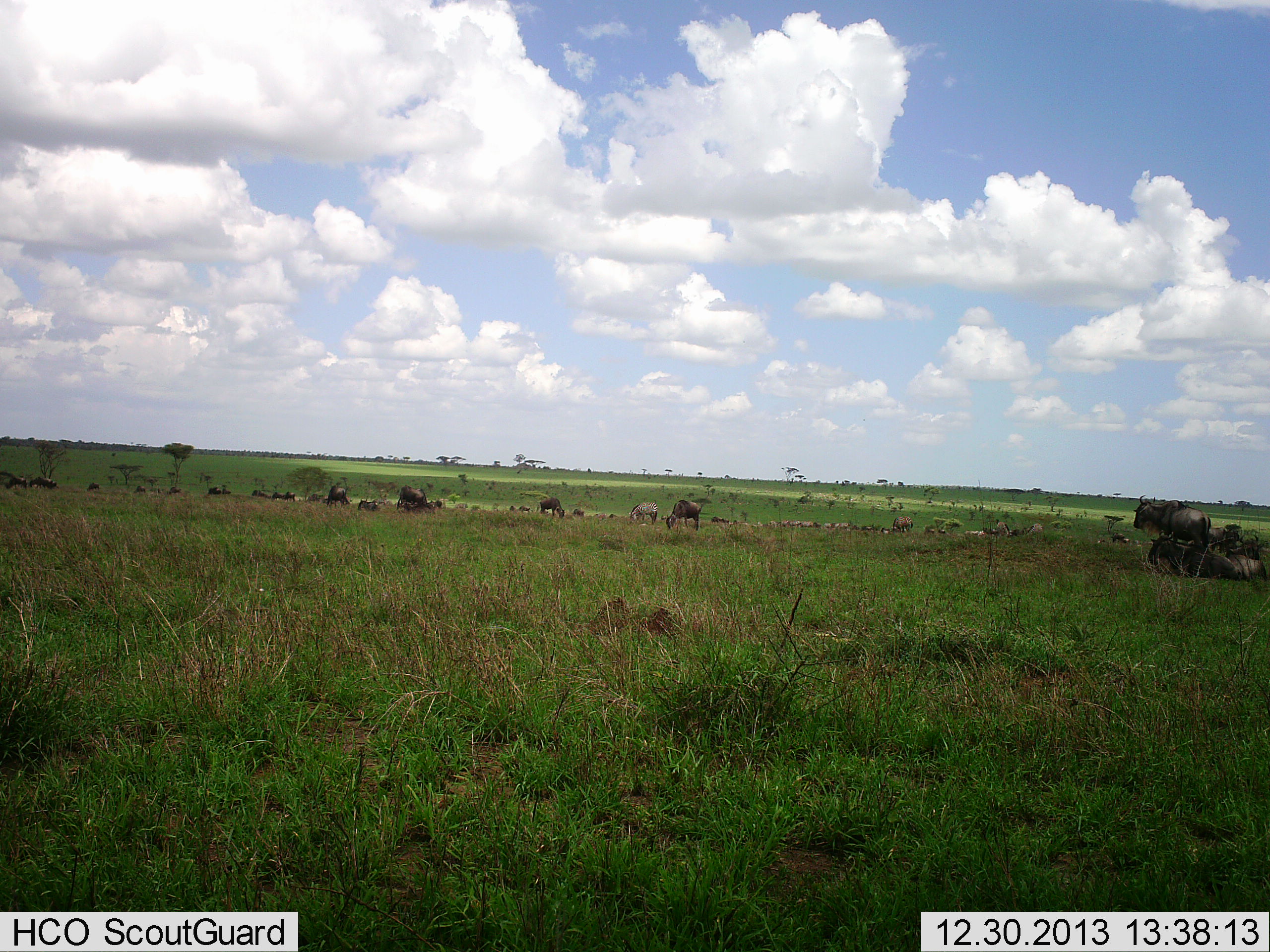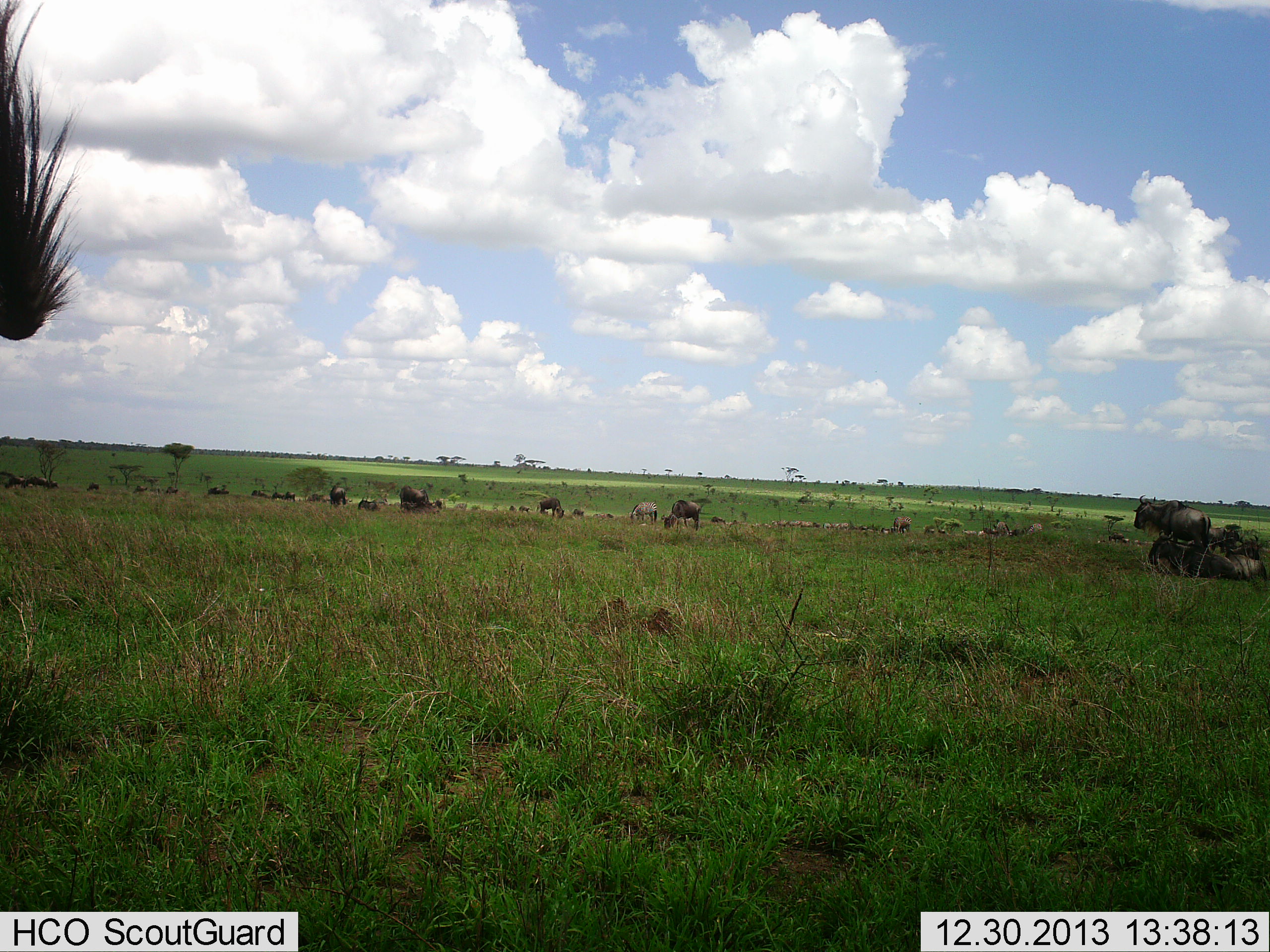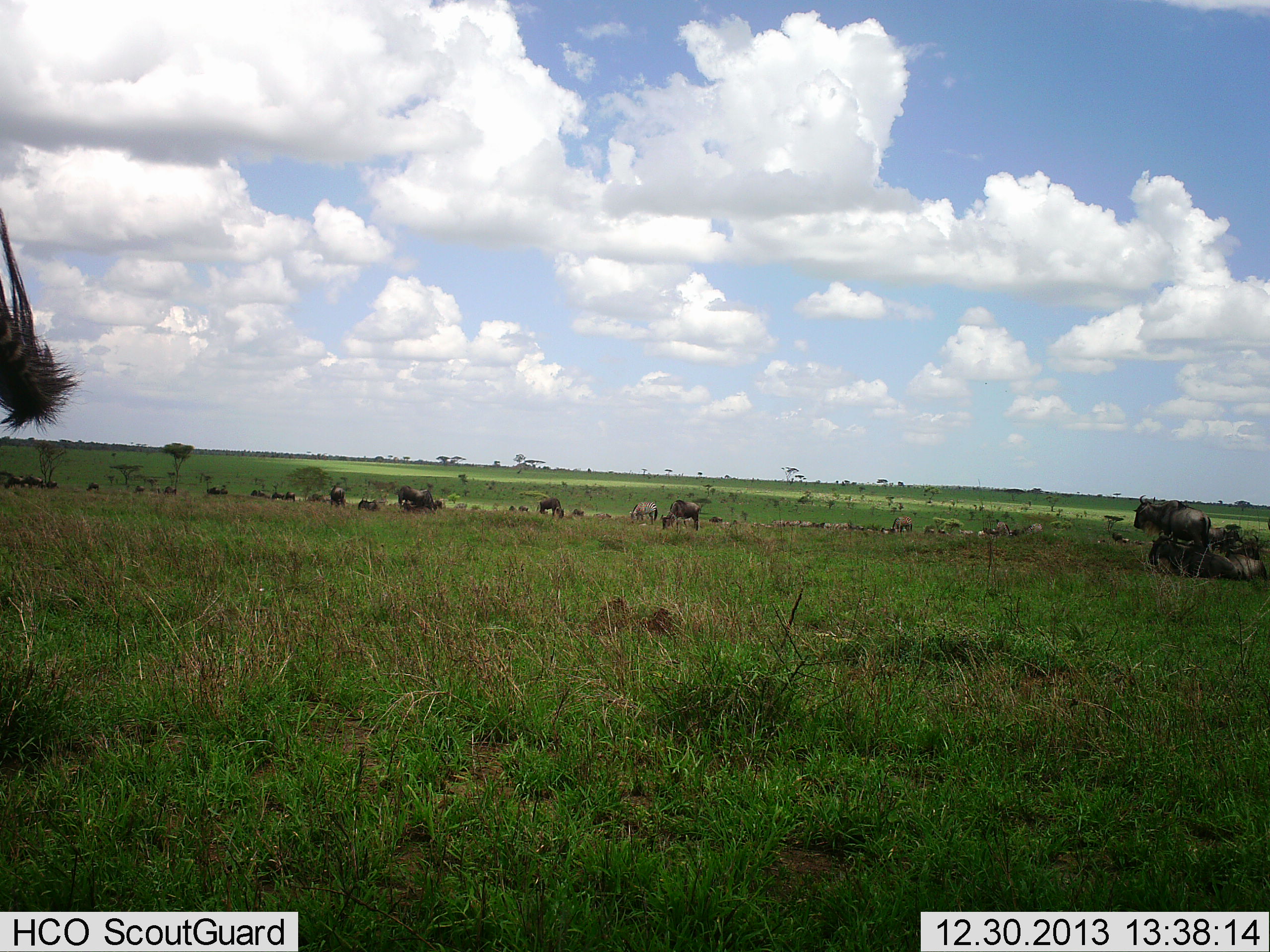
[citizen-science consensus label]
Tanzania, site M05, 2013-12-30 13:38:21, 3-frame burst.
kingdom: Animalia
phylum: Chordata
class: Mammalia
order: Artiodactyla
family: Bovidae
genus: Connochaetes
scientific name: Connochaetes taurinus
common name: blue wildebeest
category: wildebeest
Wildebeest (blue wildebeest) (Connochaetes taurinus), count 11-50. Behavior (volunteer vote fractions): standing 60%, resting 80%, moving 50%, interacting 0%. Young present (vote fraction): 0%. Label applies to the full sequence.